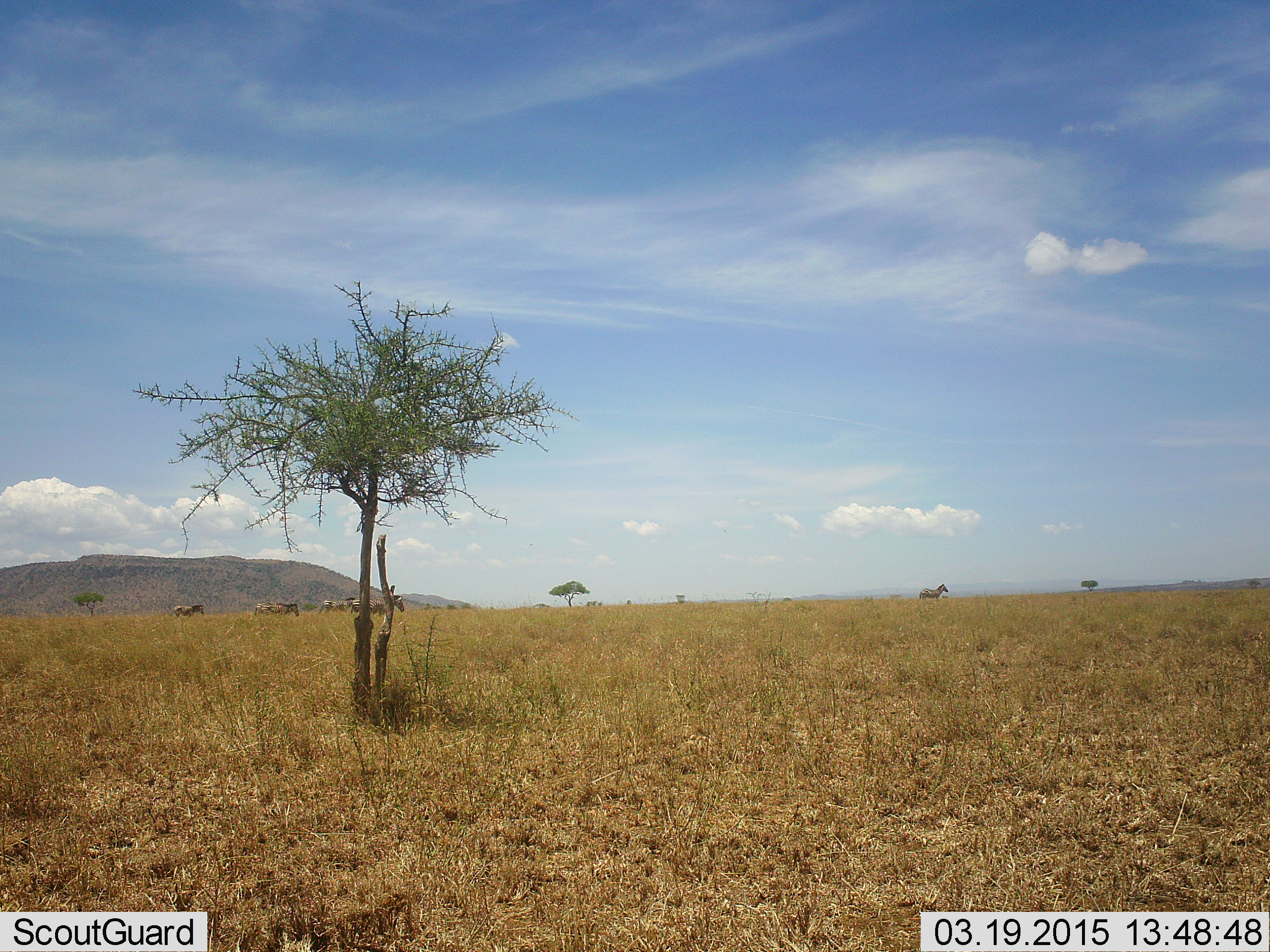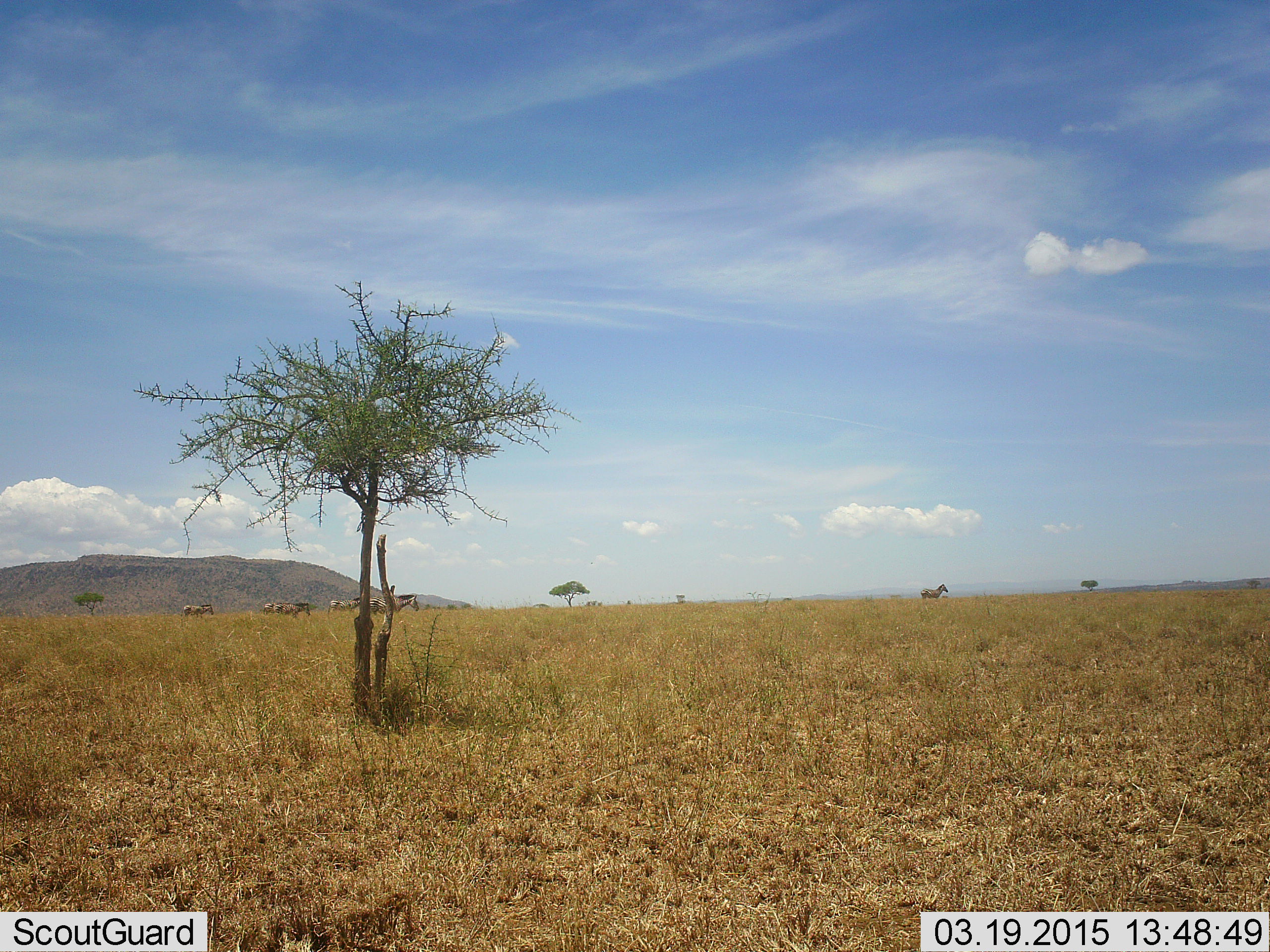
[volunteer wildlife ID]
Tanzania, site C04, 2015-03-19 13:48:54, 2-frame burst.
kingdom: Animalia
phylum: Chordata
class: Mammalia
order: Perissodactyla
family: Equidae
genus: Equus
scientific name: Equus quagga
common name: plains zebra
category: zebra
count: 6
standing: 60%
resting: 0%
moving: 100%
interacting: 0%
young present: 0%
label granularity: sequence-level